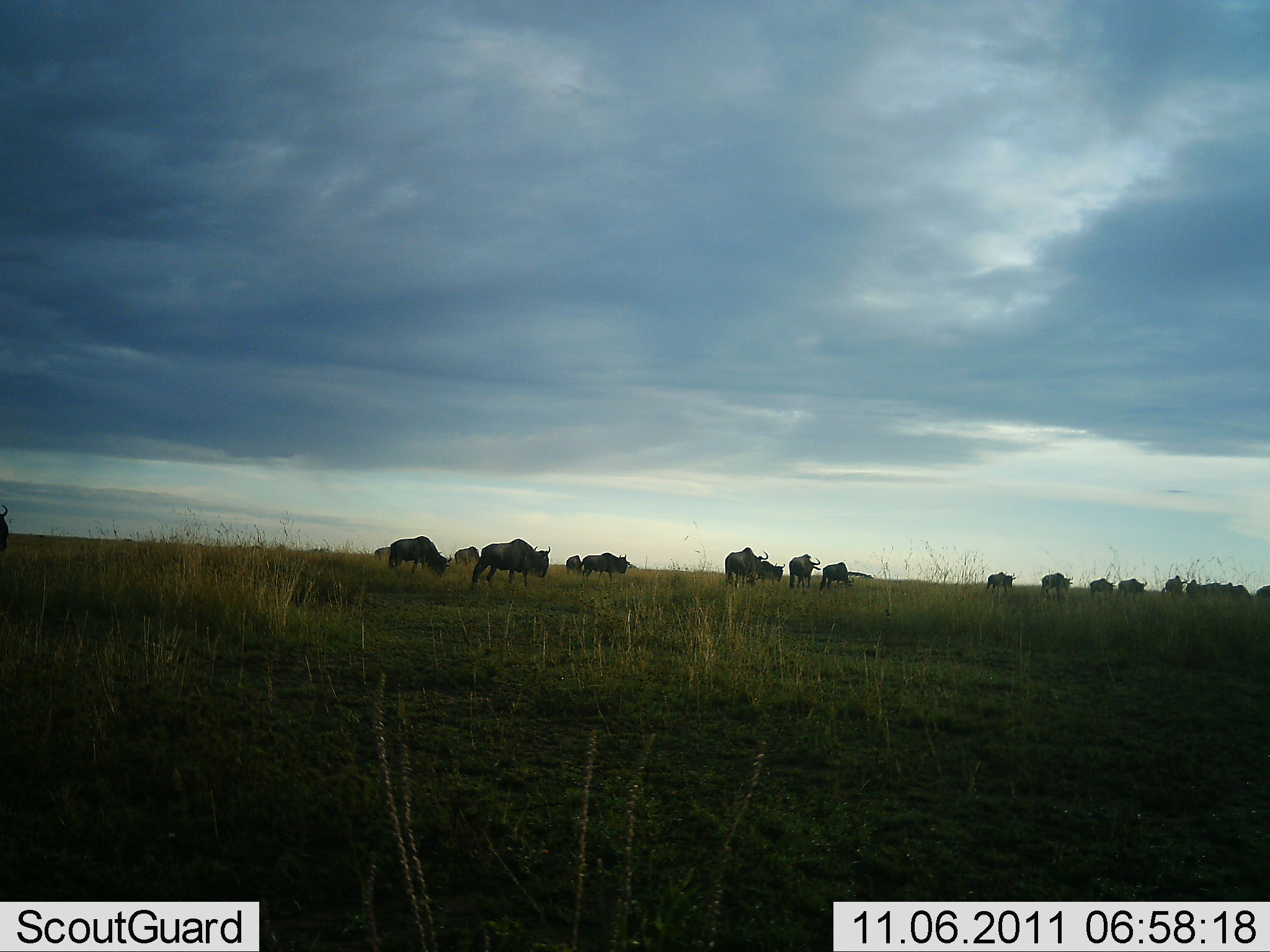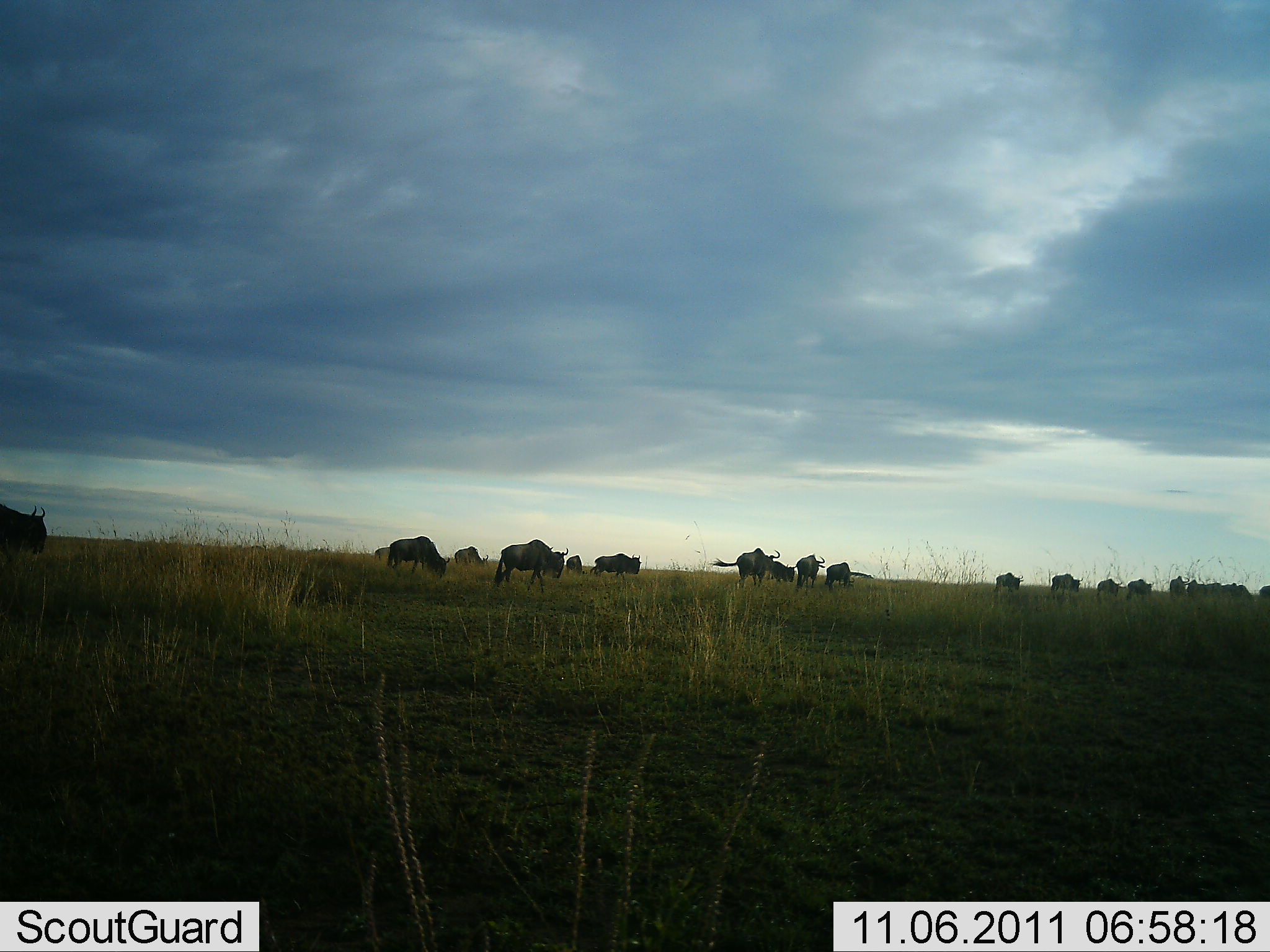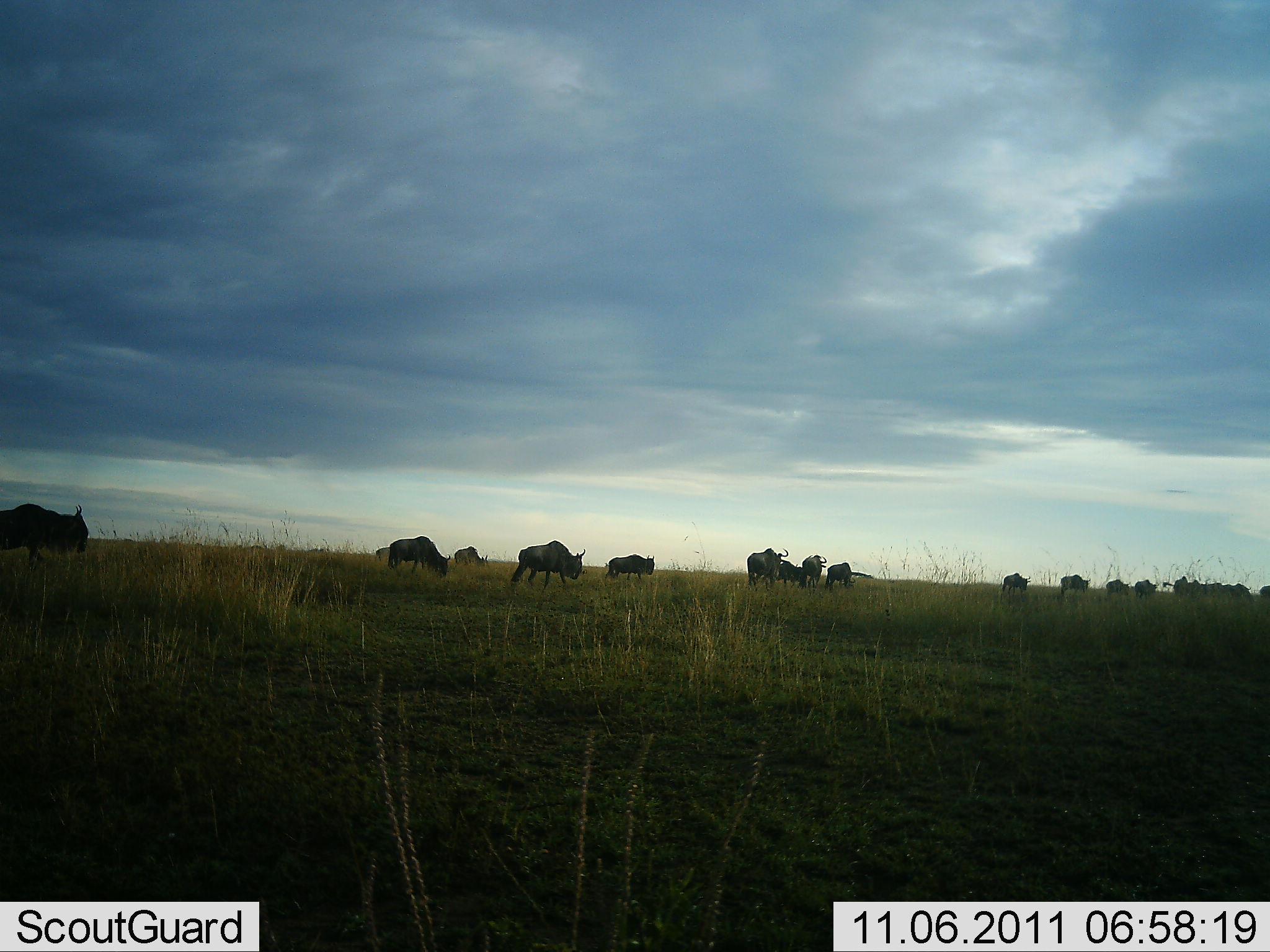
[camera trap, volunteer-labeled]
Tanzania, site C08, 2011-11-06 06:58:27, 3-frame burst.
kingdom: Animalia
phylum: Chordata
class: Mammalia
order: Artiodactyla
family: Bovidae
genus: Connochaetes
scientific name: Connochaetes taurinus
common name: blue wildebeest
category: wildebeest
Wildebeest (blue wildebeest) (Connochaetes taurinus), count 11-50. Behavior (volunteer vote fractions): standing 56%, resting 0%, moving 67%, interacting 0%. Young present (vote fraction): 0%. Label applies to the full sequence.